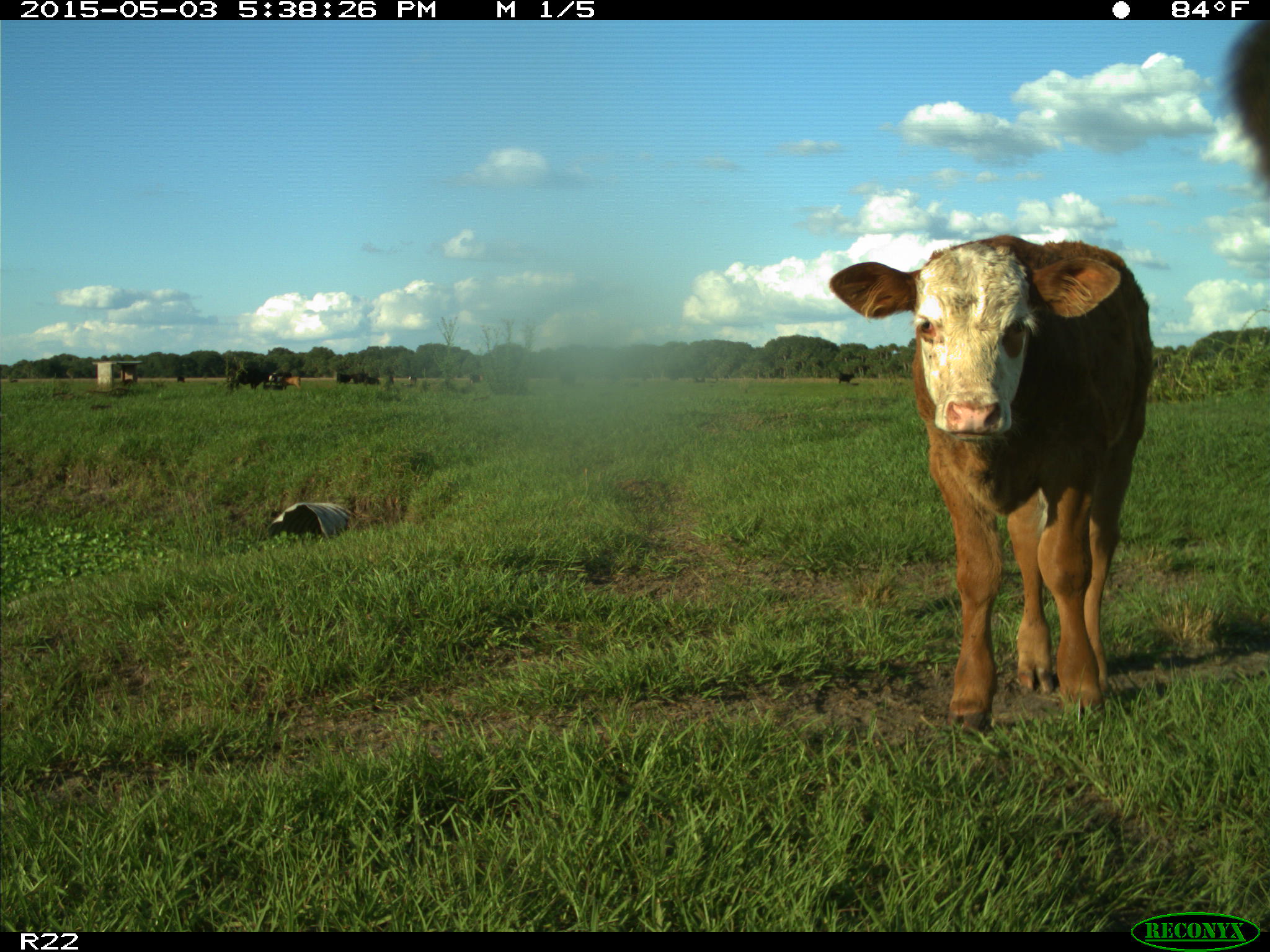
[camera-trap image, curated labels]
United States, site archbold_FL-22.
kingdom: Animalia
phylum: Chordata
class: Mammalia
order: Artiodactyla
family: Bovidae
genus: Bos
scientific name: Bos taurus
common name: domestic cow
Bos taurus (domestic cow).